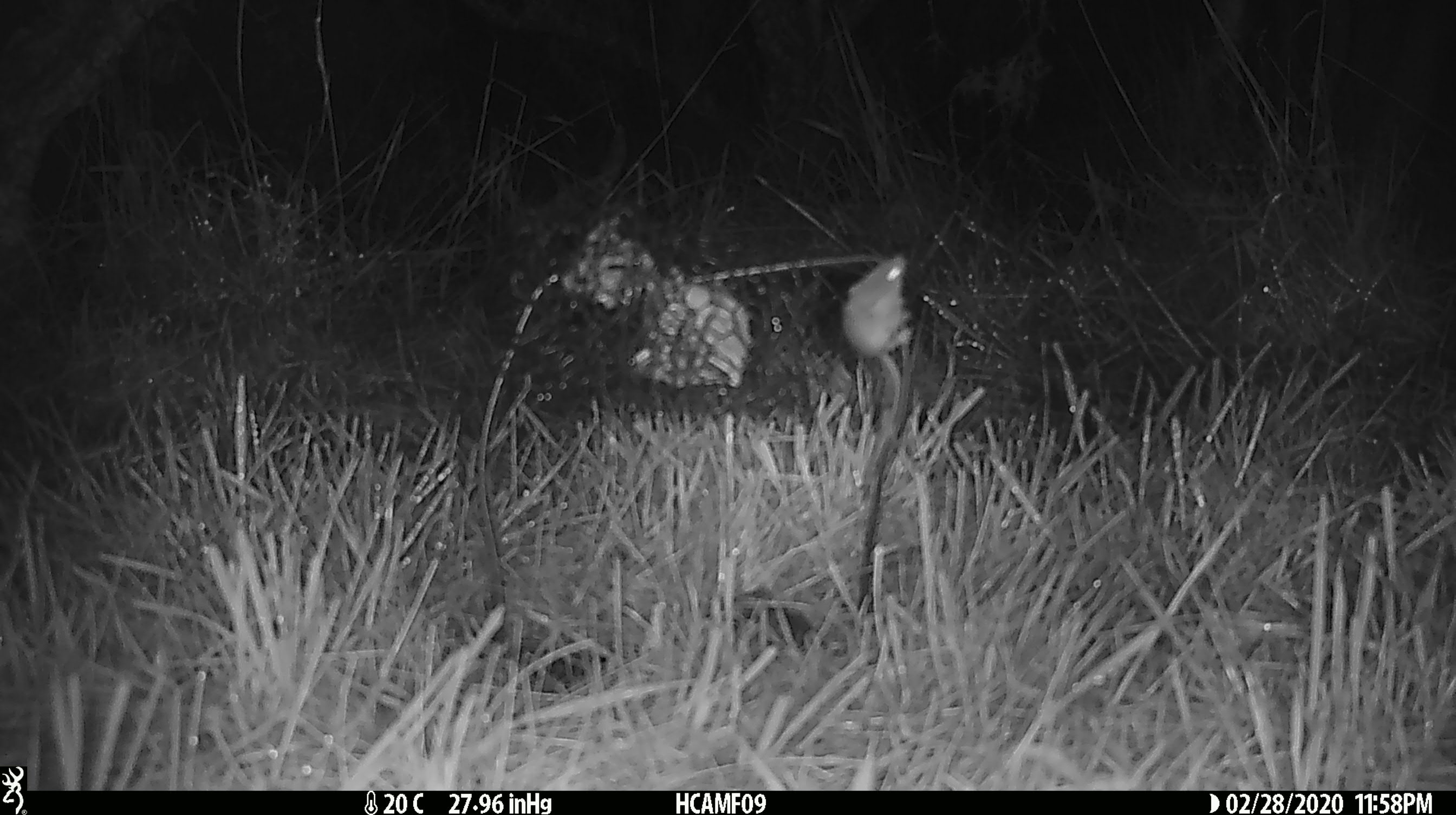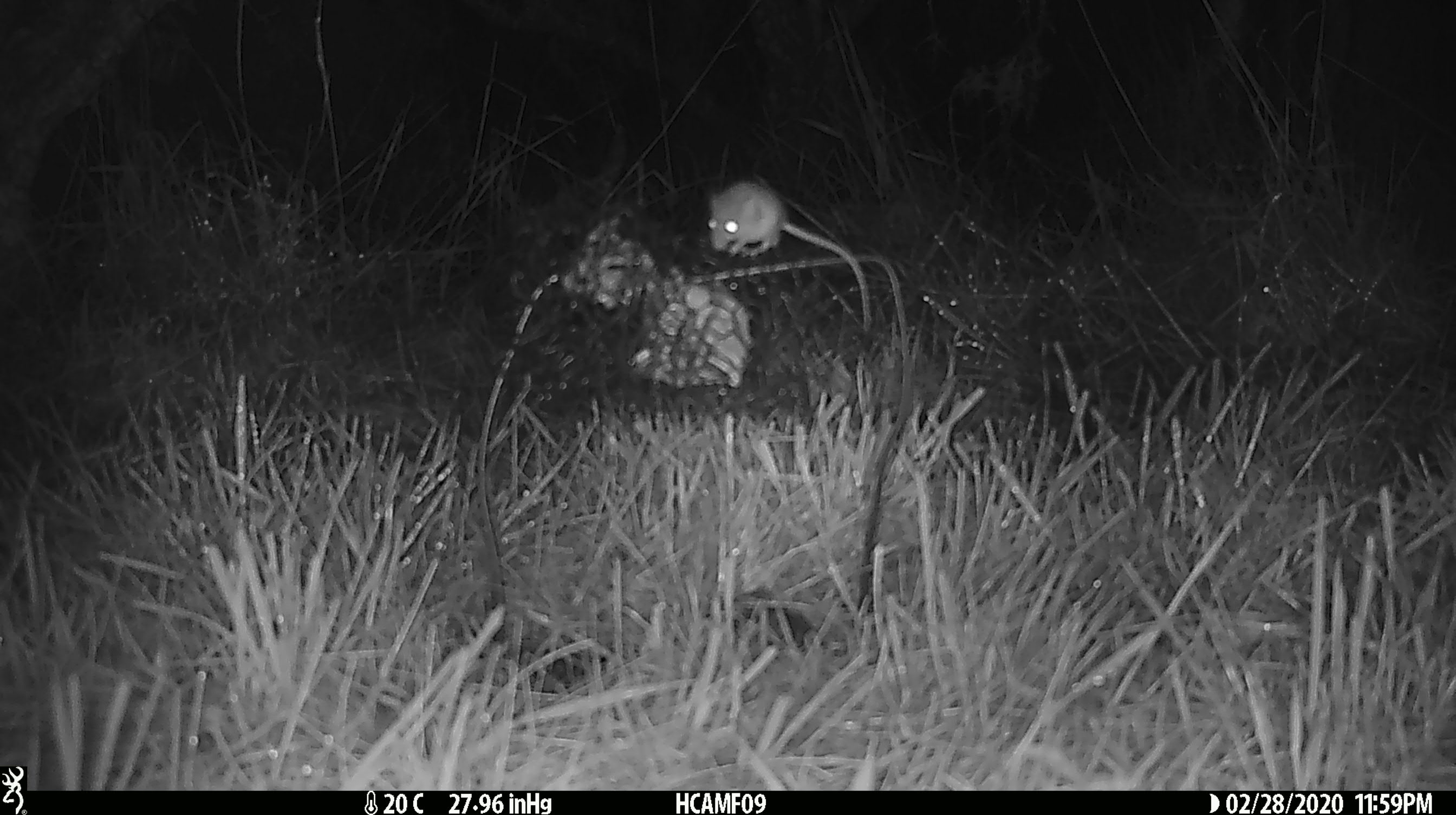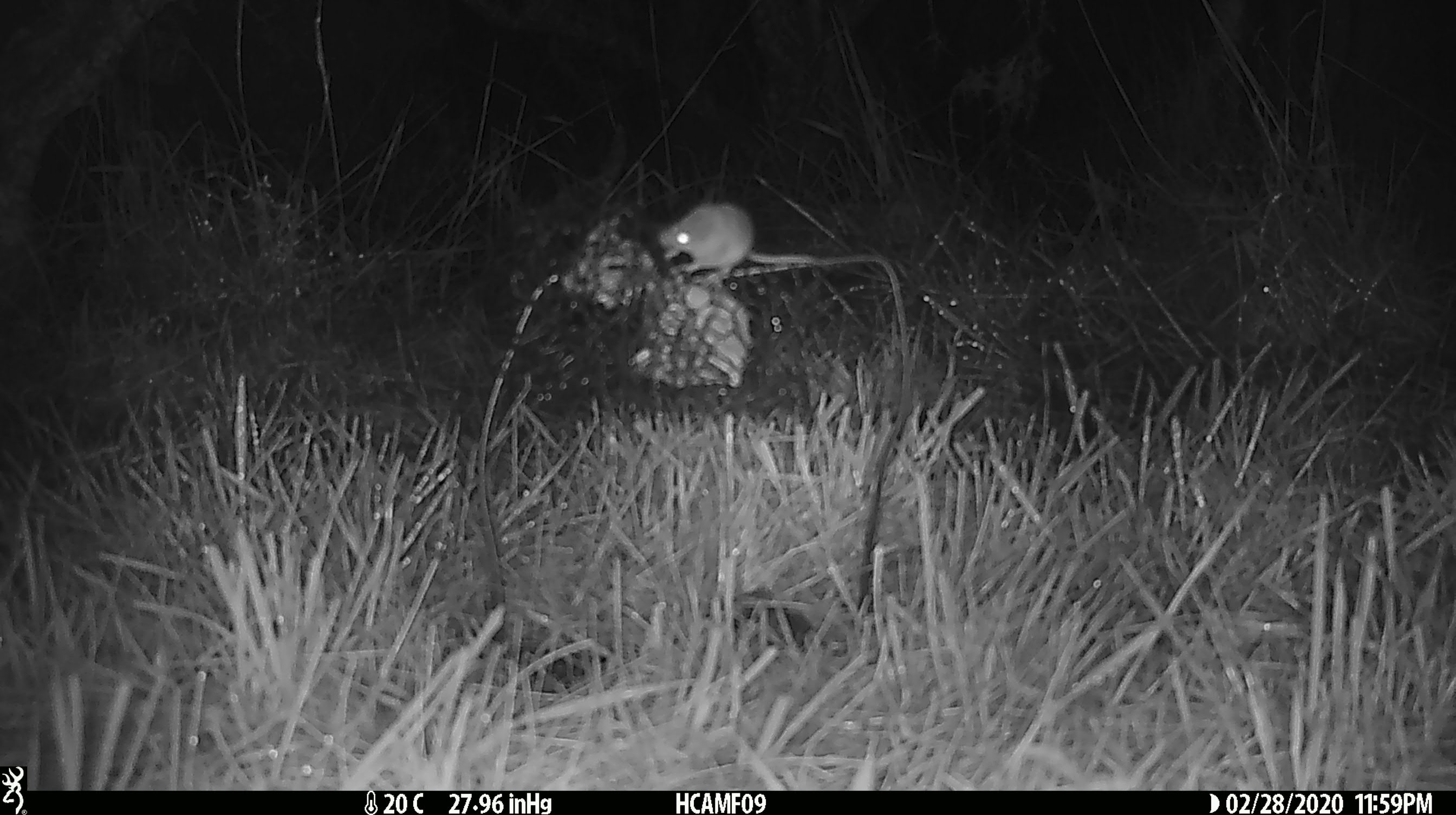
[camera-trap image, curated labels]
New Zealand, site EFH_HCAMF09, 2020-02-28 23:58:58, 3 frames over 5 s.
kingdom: Animalia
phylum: Chordata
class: Mammalia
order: Rodentia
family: Muridae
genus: Mus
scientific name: Mus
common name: mouse